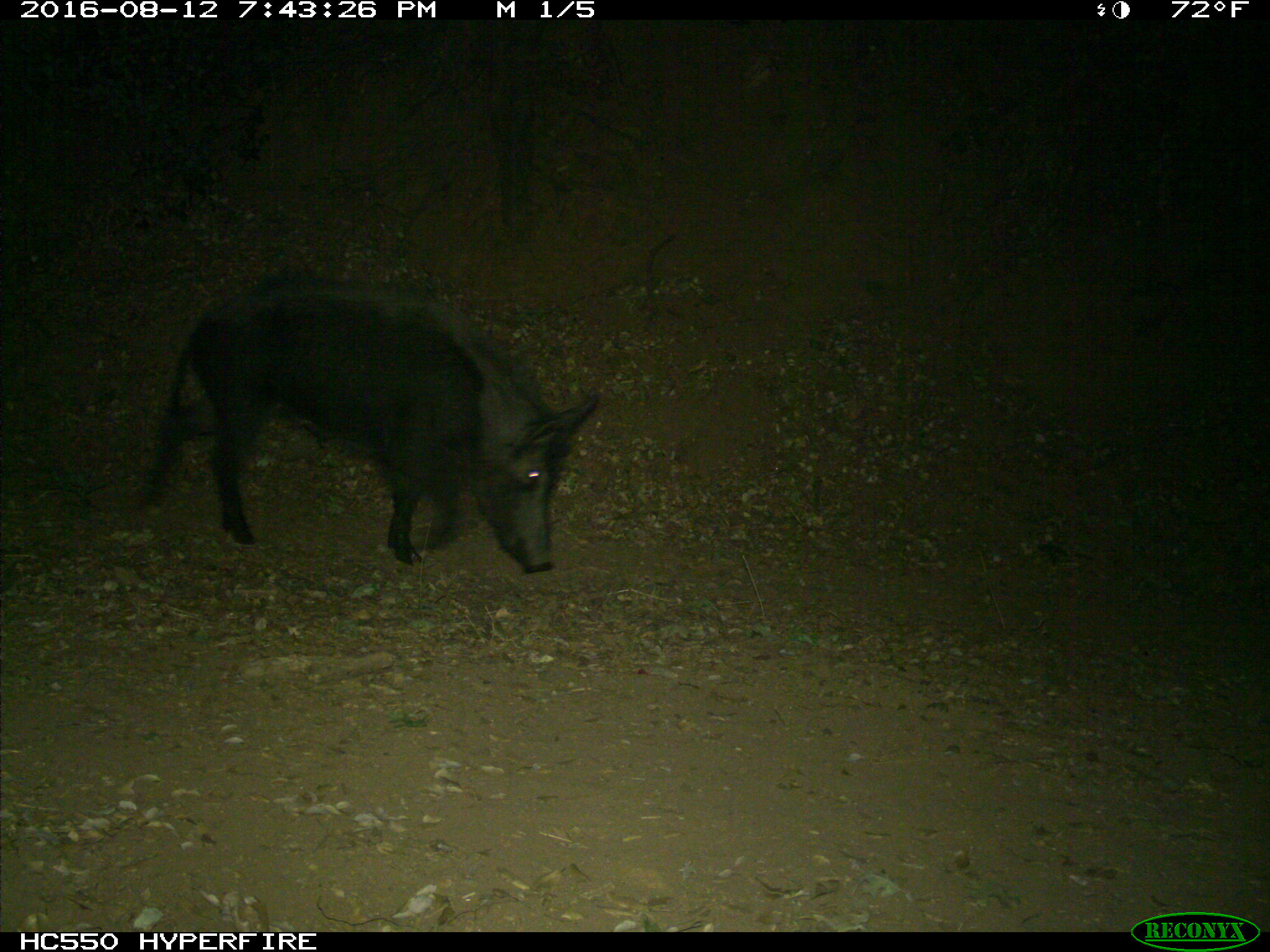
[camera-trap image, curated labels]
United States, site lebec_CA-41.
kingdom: Animalia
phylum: Chordata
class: Mammalia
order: Artiodactyla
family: Suidae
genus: Sus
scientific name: Sus scrofa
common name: wild boar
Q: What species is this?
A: Sus scrofa (wild boar).